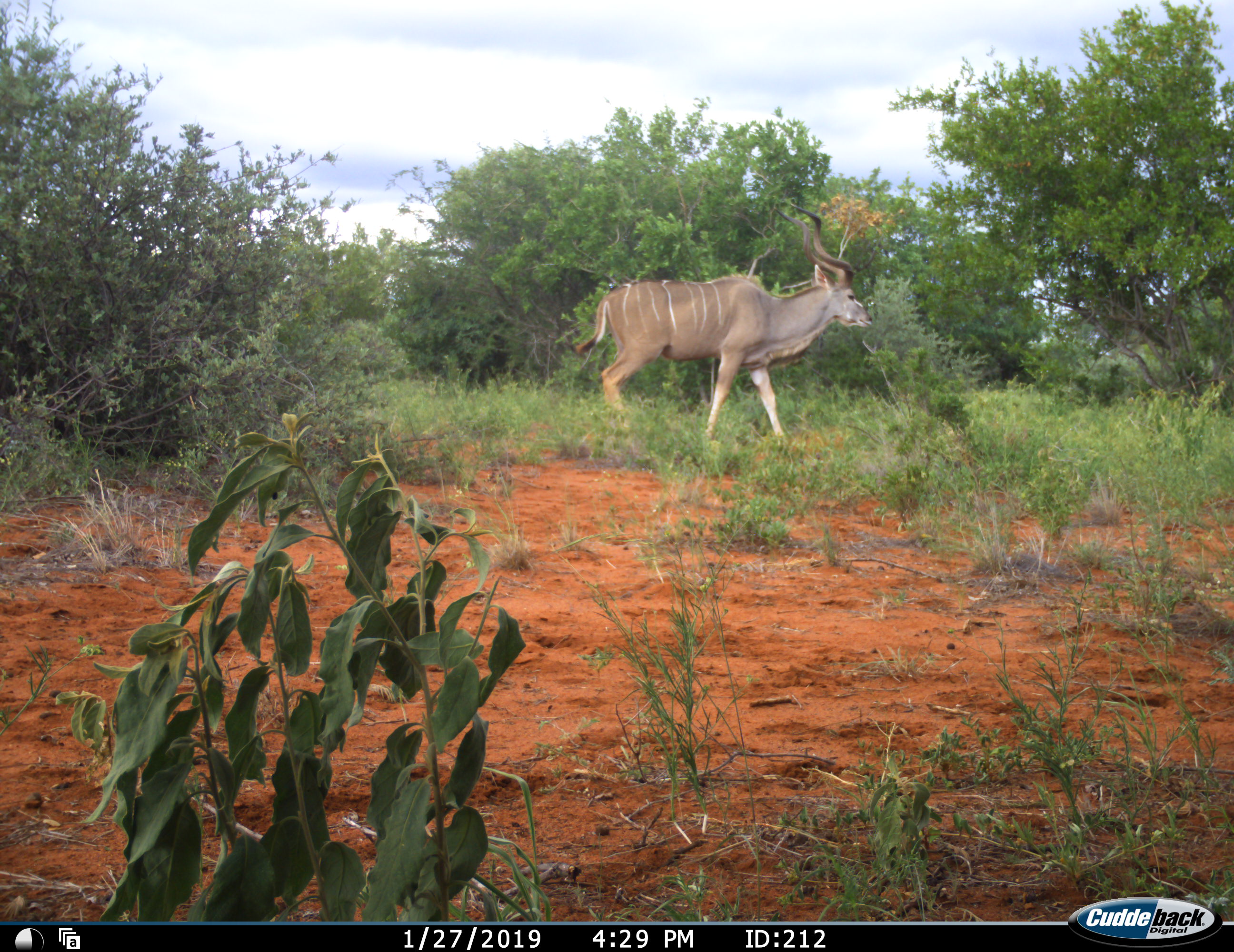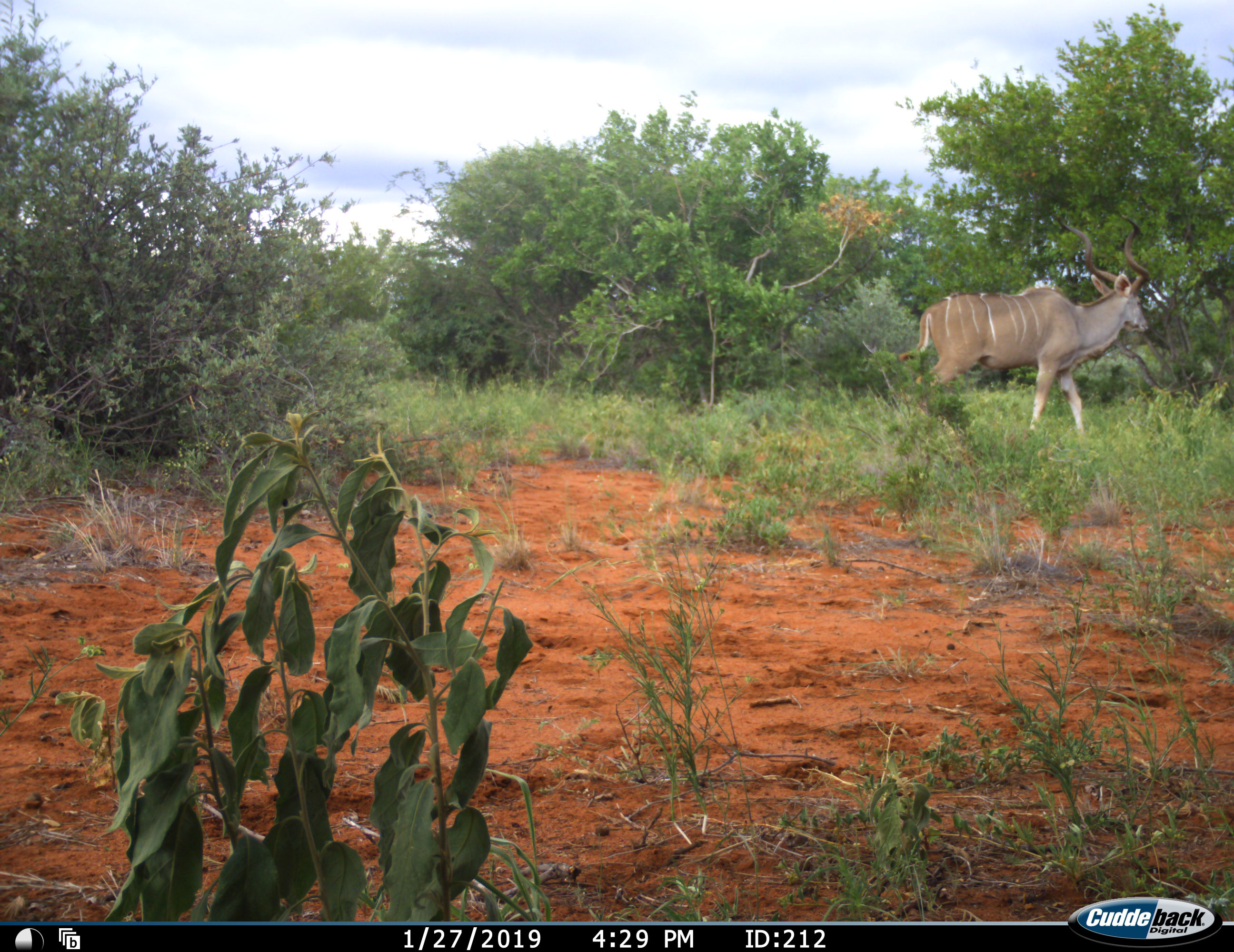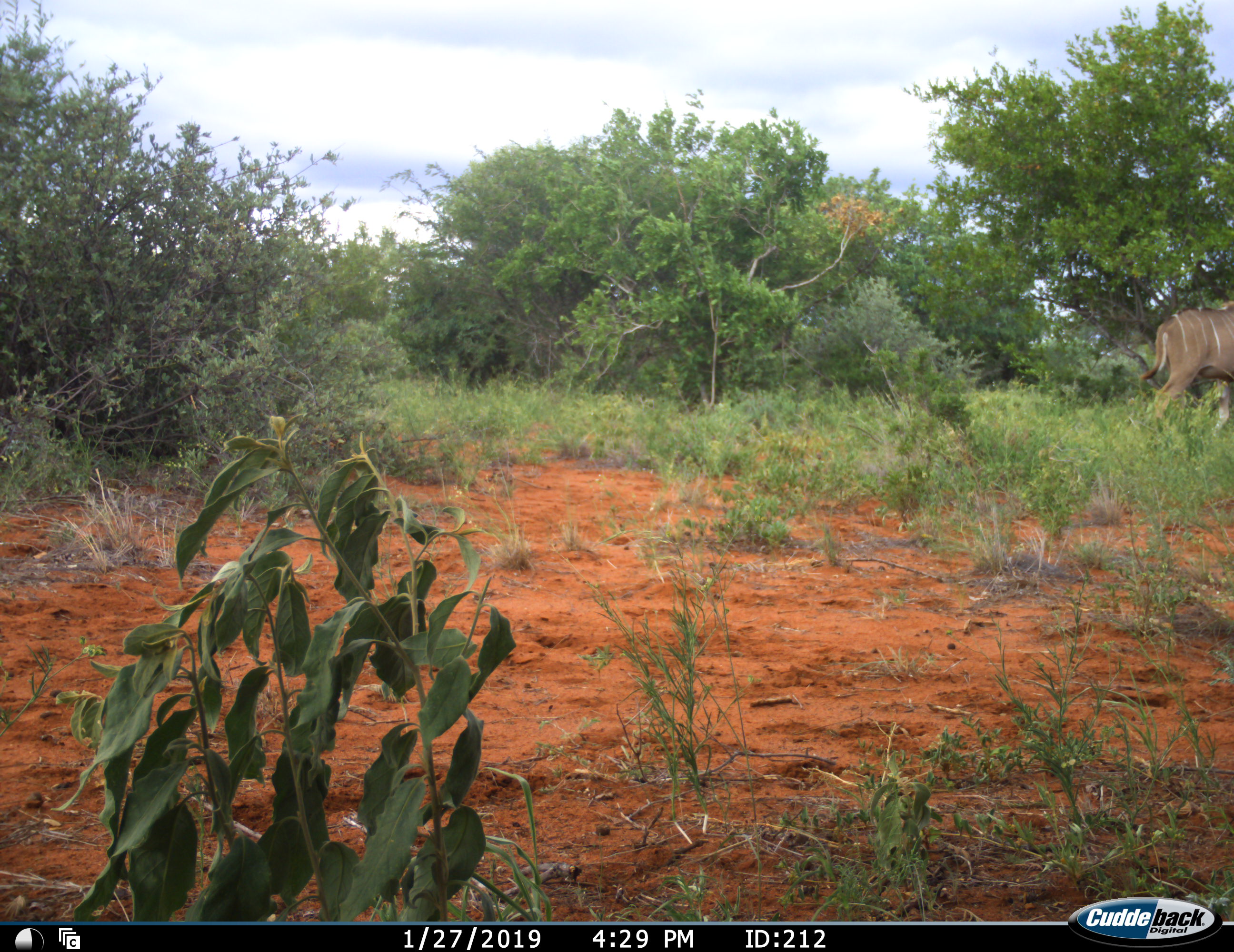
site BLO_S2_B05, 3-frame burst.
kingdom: Animalia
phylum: Chordata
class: Mammalia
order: Artiodactyla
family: Bovidae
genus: Tragelaphus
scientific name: Tragelaphus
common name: kudu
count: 1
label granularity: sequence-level